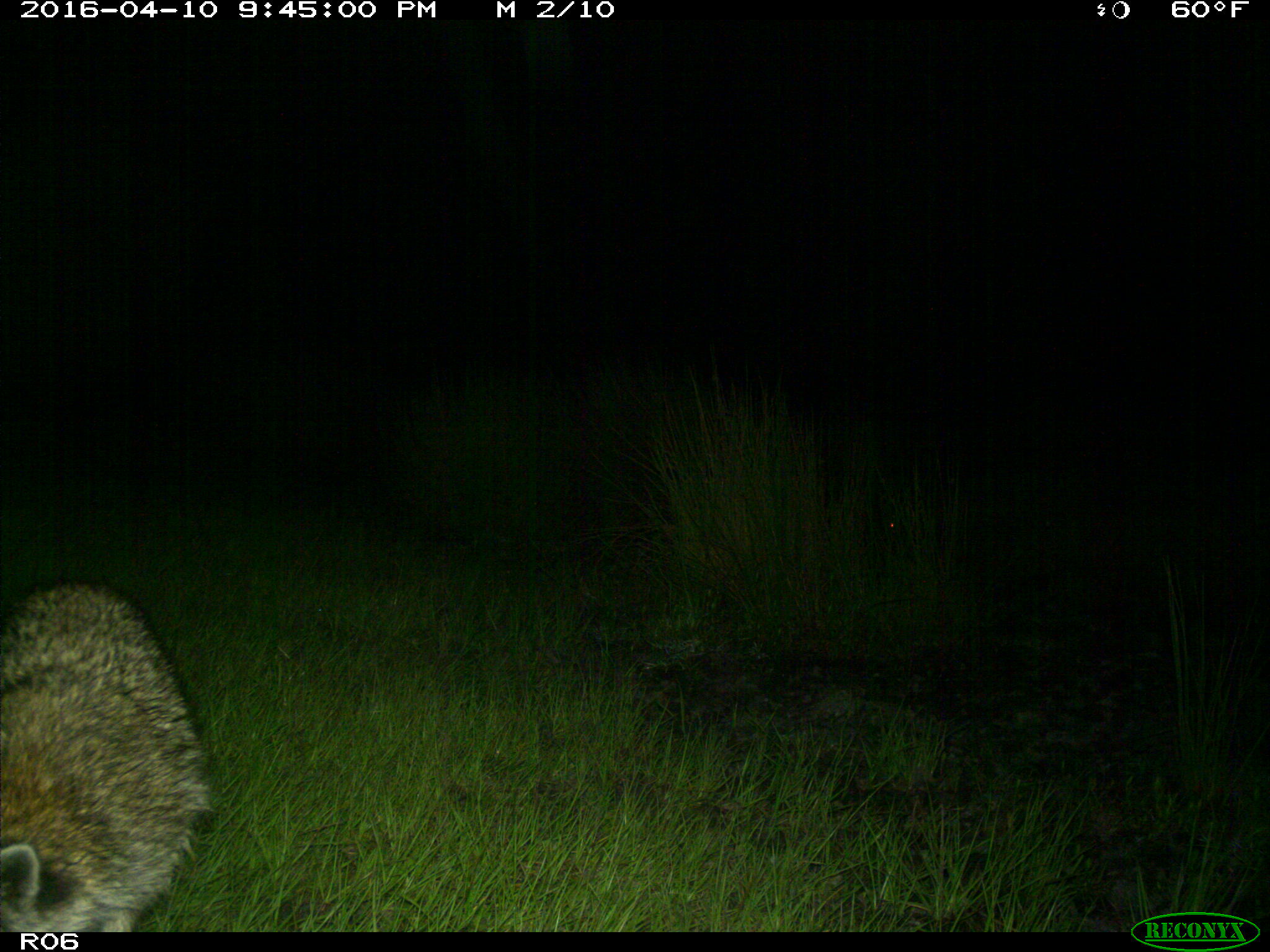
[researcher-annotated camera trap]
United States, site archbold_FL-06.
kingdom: Animalia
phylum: Chordata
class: Mammalia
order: Carnivora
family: Procyonidae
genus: Procyon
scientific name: Procyon lotor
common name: common raccoon